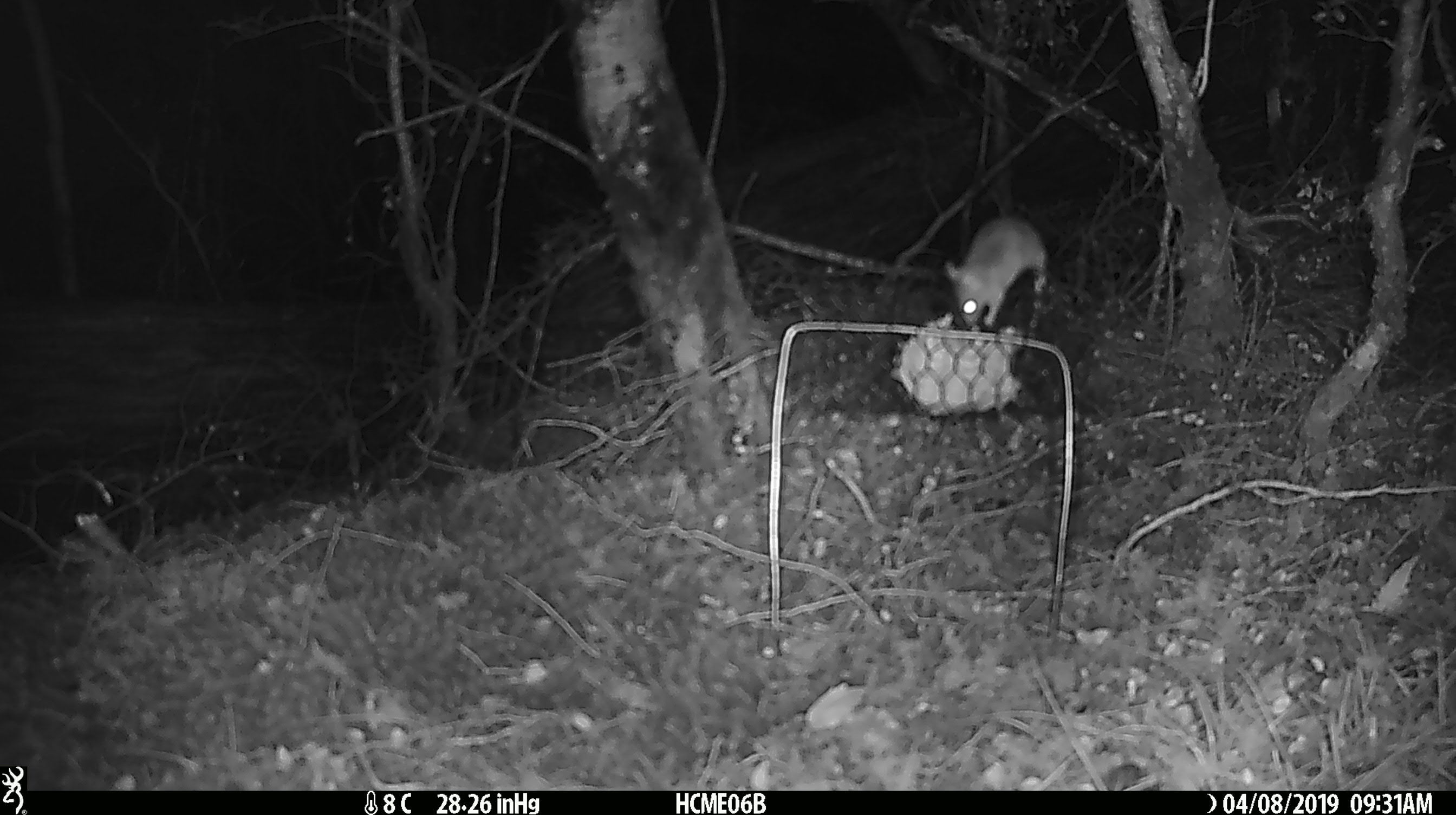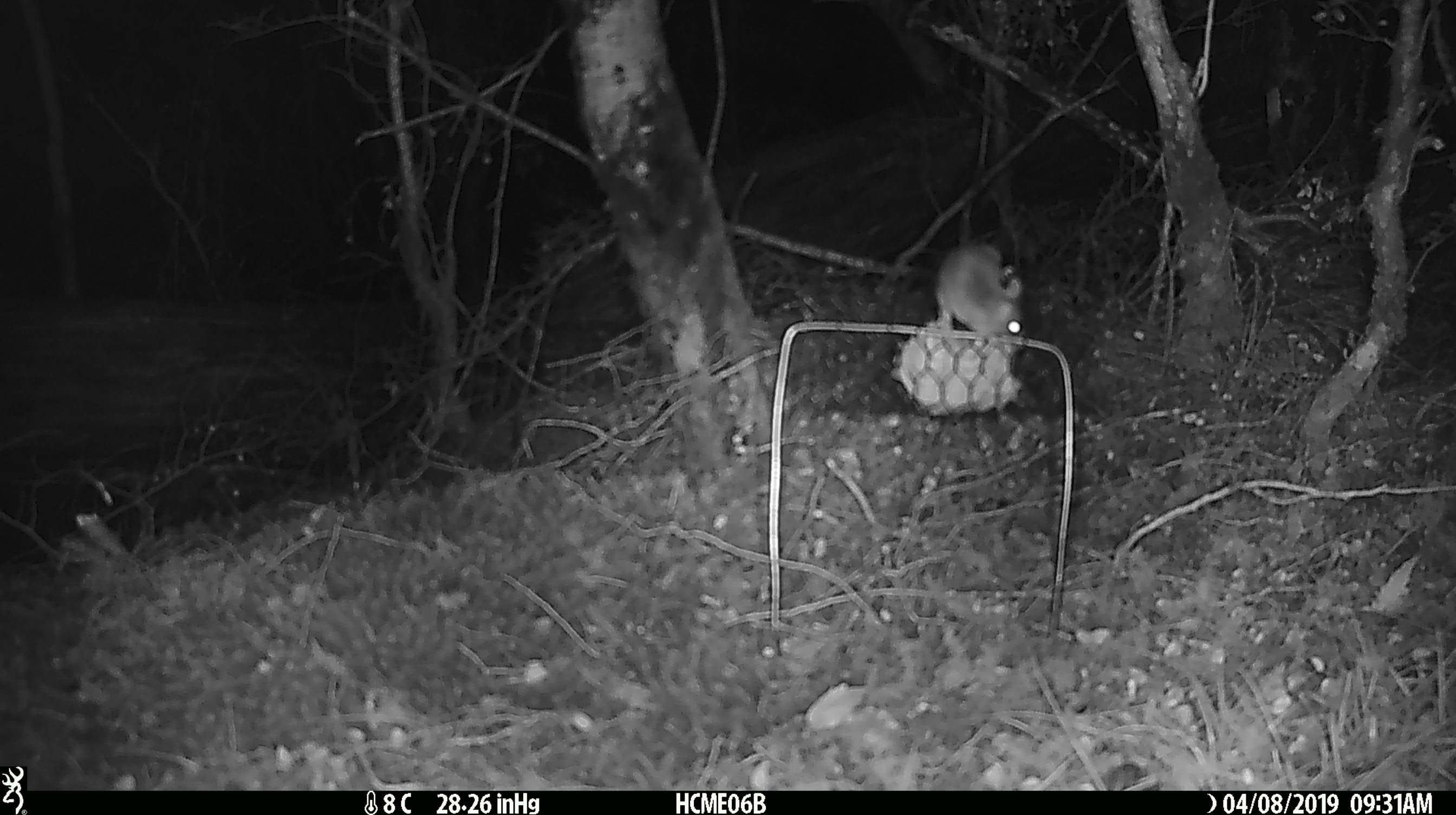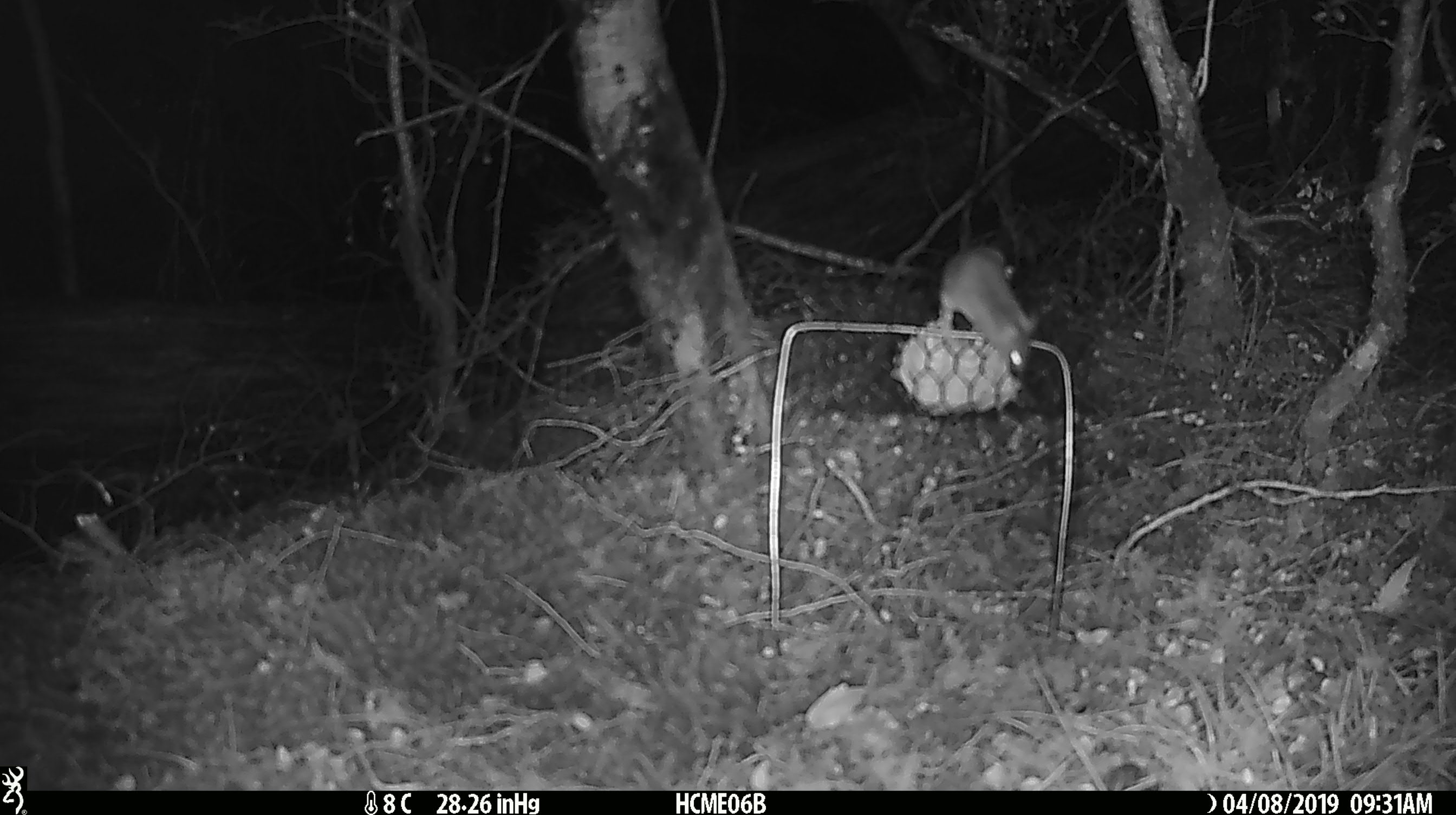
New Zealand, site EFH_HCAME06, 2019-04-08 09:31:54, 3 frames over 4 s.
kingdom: Animalia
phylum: Chordata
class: Mammalia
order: Rodentia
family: Muridae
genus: Mus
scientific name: Mus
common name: mouse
Mouse (Mus).